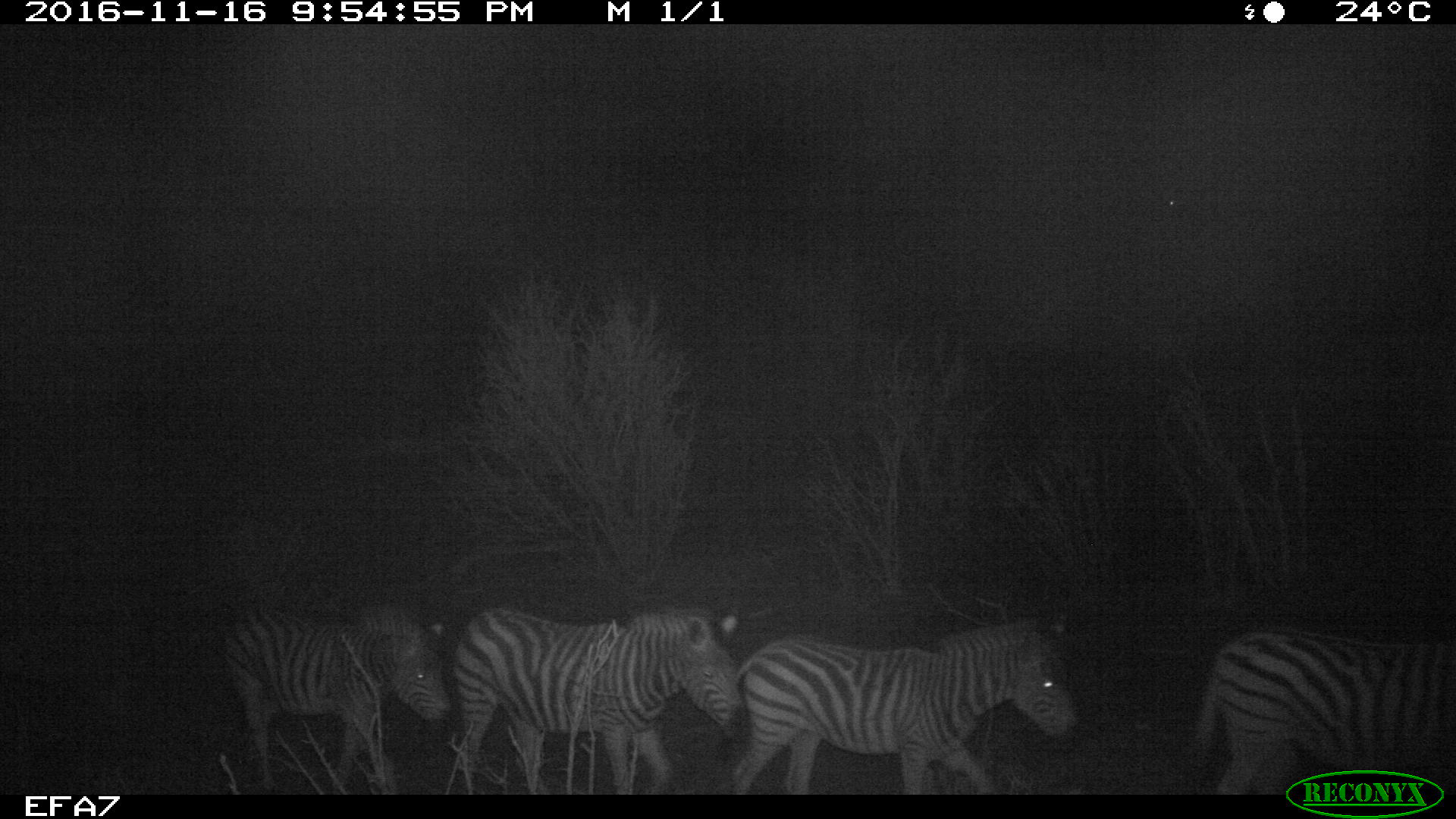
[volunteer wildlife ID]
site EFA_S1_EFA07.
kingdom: Animalia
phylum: Chordata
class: Mammalia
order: Perissodactyla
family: Equidae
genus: Equus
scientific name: Equus quagga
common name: plains zebra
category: zebraplains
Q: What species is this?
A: Zebraplains (plains zebra) (Equus quagga).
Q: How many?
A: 4.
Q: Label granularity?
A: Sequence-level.